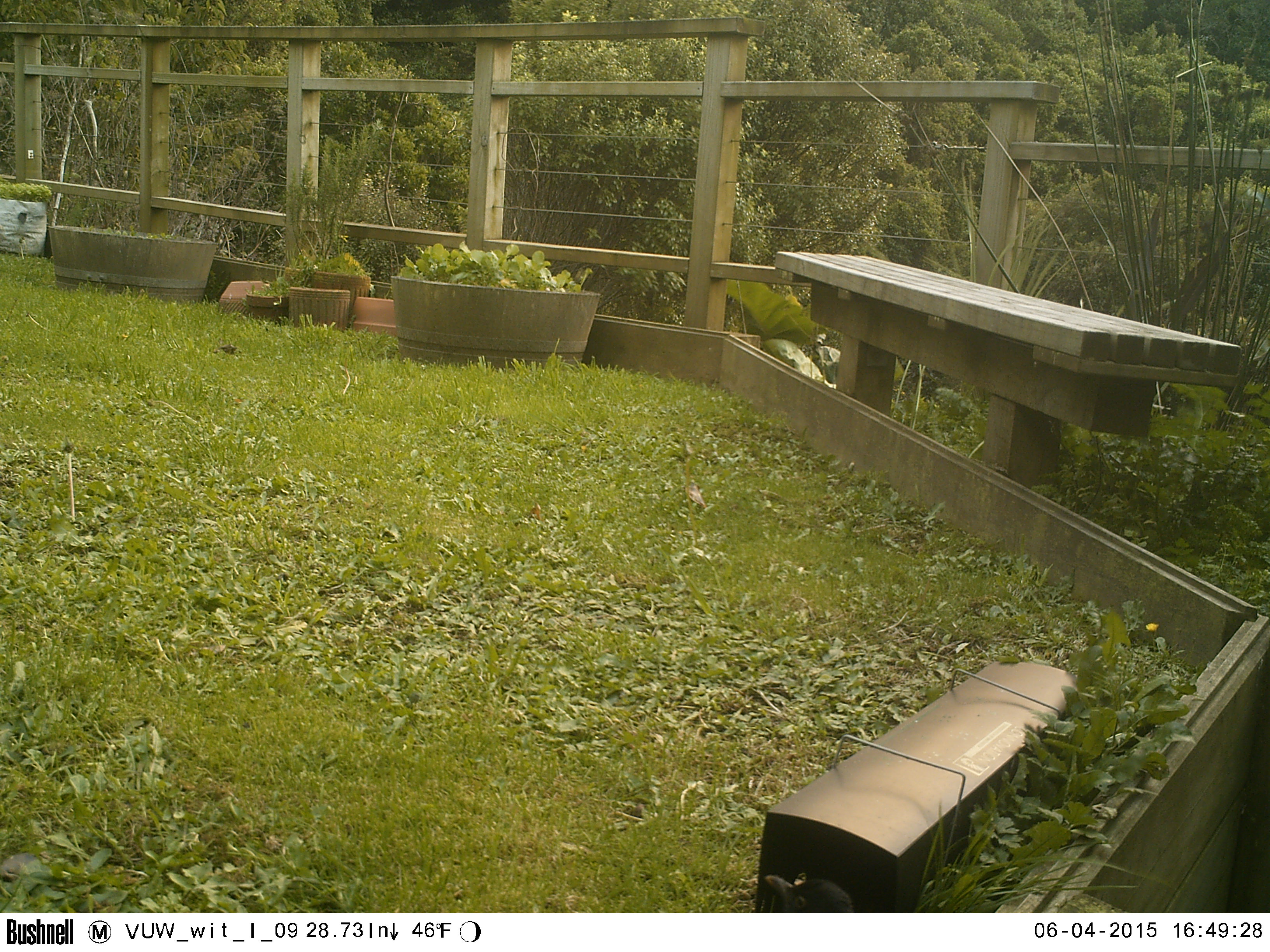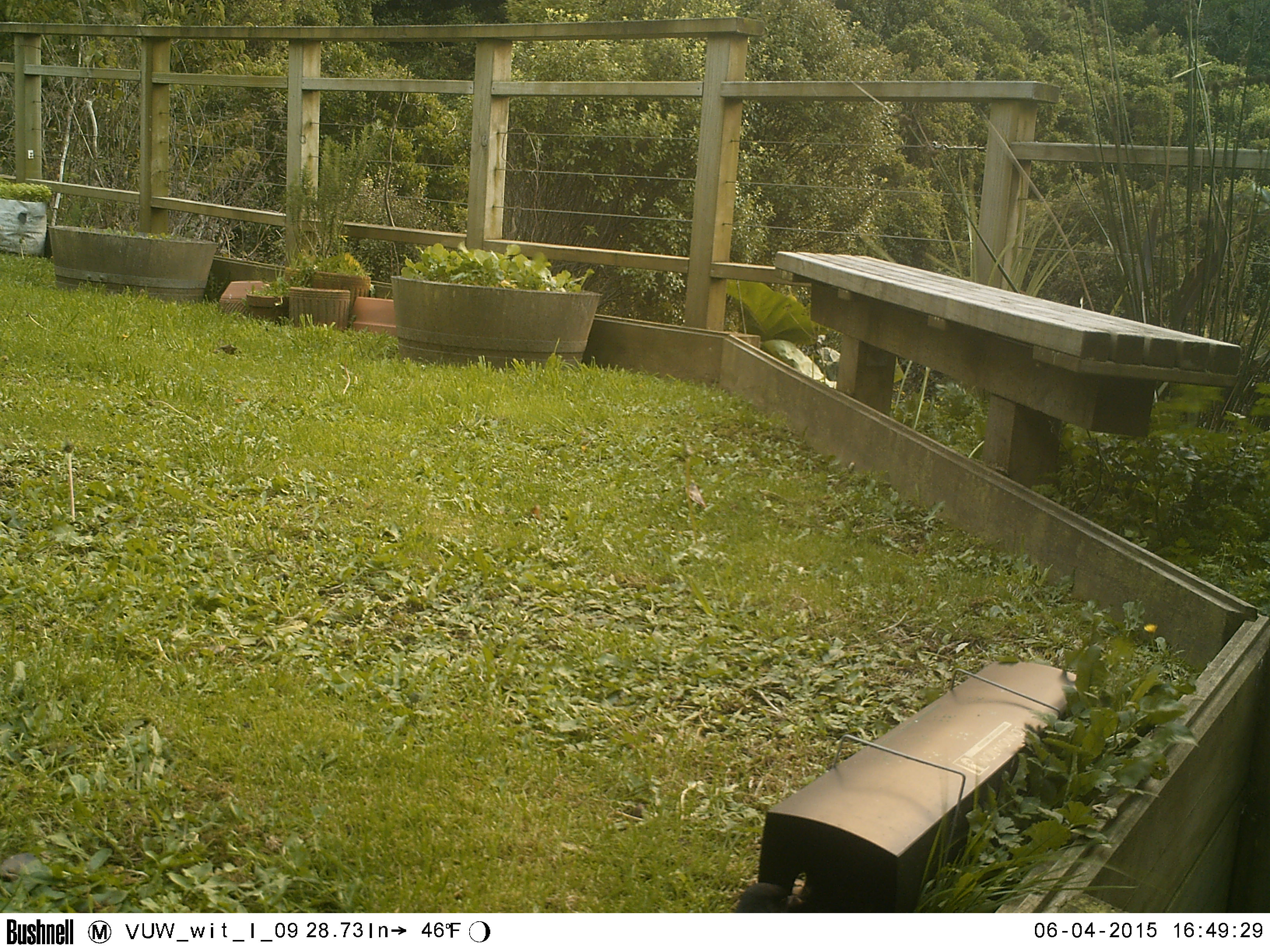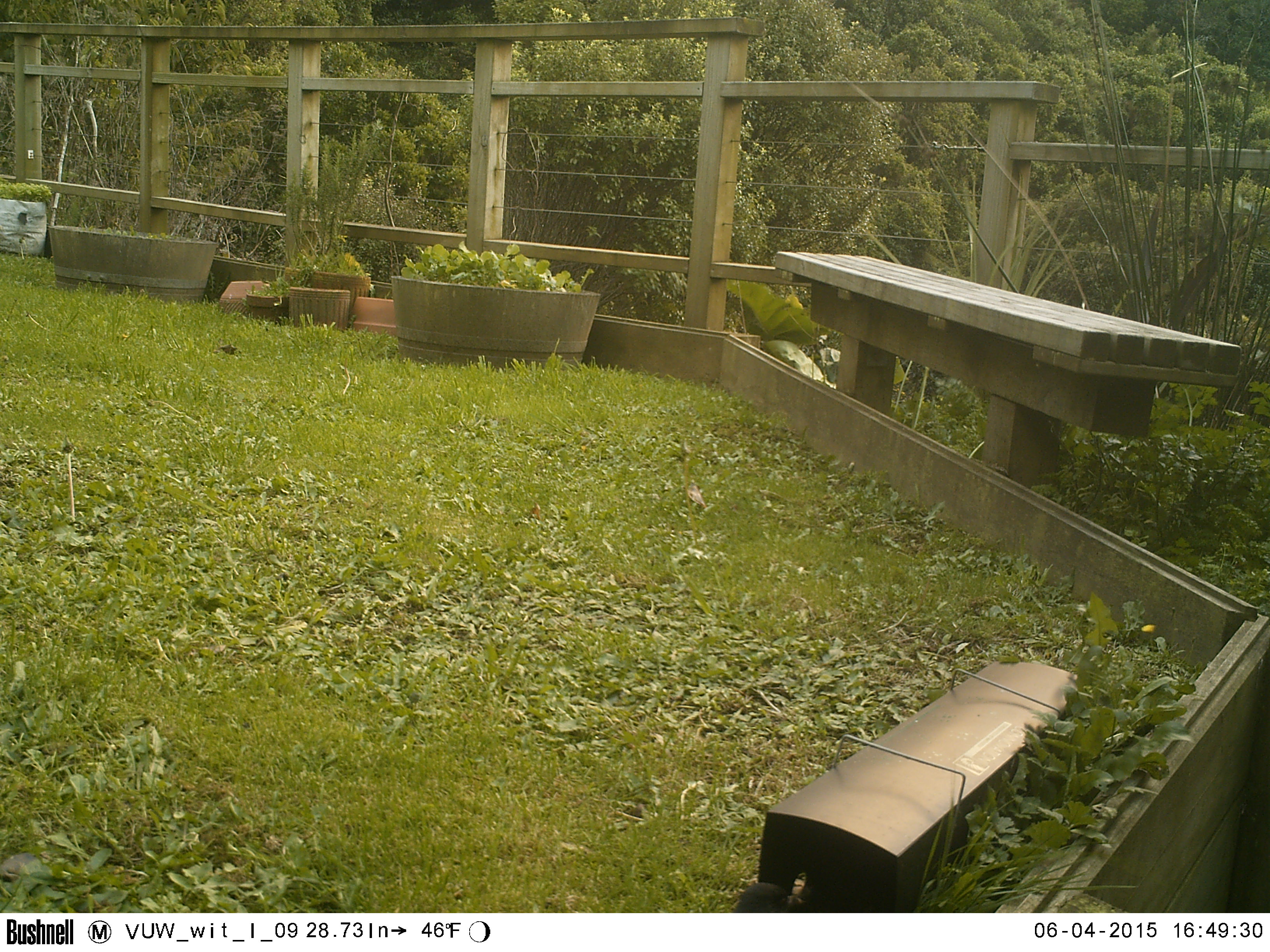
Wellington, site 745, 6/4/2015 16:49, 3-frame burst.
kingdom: Animalia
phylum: Chordata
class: Aves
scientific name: Aves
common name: bird